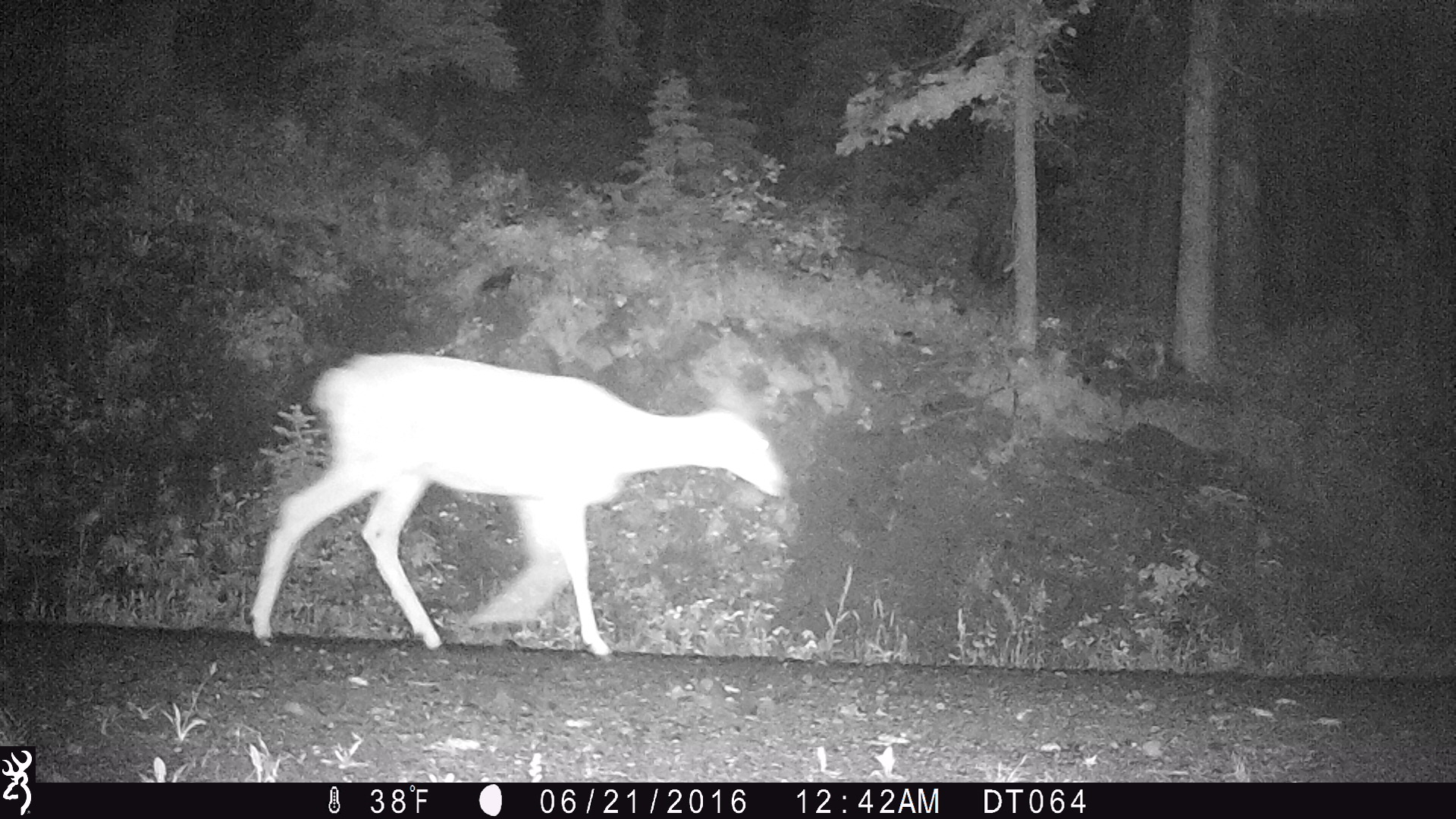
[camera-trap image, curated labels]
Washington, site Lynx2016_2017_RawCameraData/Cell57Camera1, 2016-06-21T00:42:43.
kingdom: Animalia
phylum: Chordata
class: Mammalia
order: Artiodactyla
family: Cervidae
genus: Odocoileus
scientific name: Odocoileus hemionus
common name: mule deer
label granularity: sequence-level